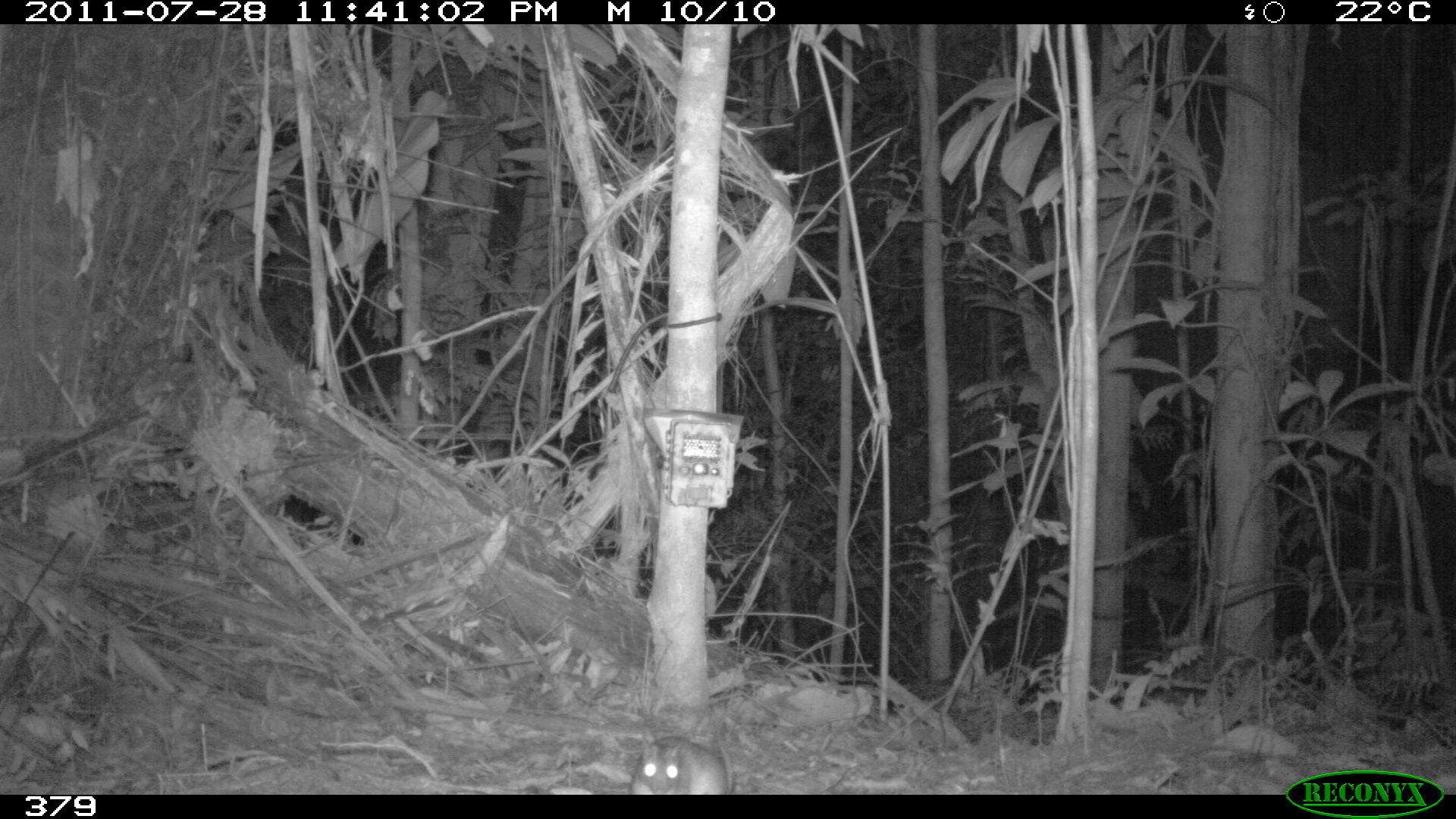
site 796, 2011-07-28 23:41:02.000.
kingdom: Animalia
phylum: Chordata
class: Mammalia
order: Rodentia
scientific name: Rodentia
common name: rodents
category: unknown rodent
Unknown rodent (rodents) (Rodentia).